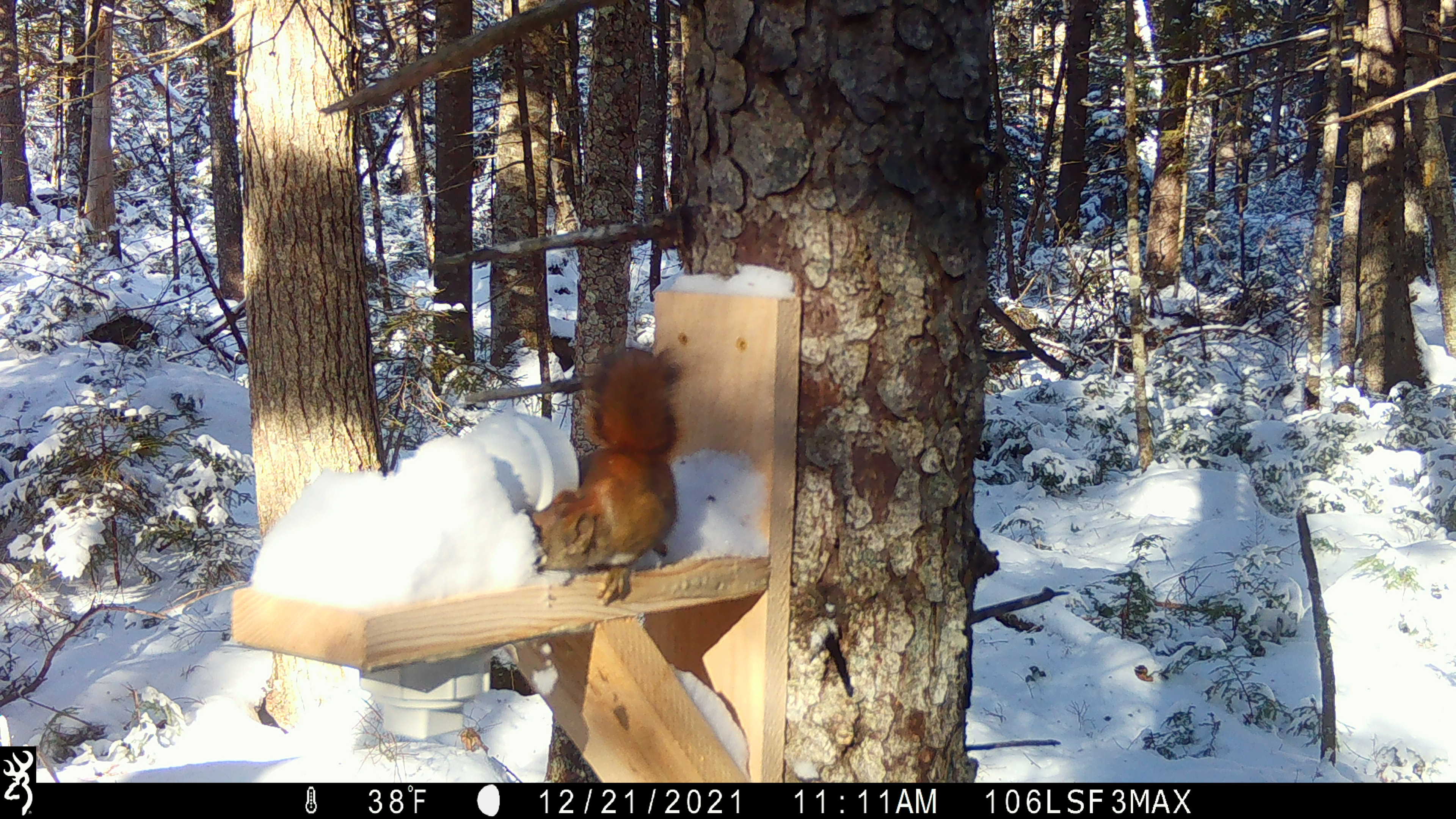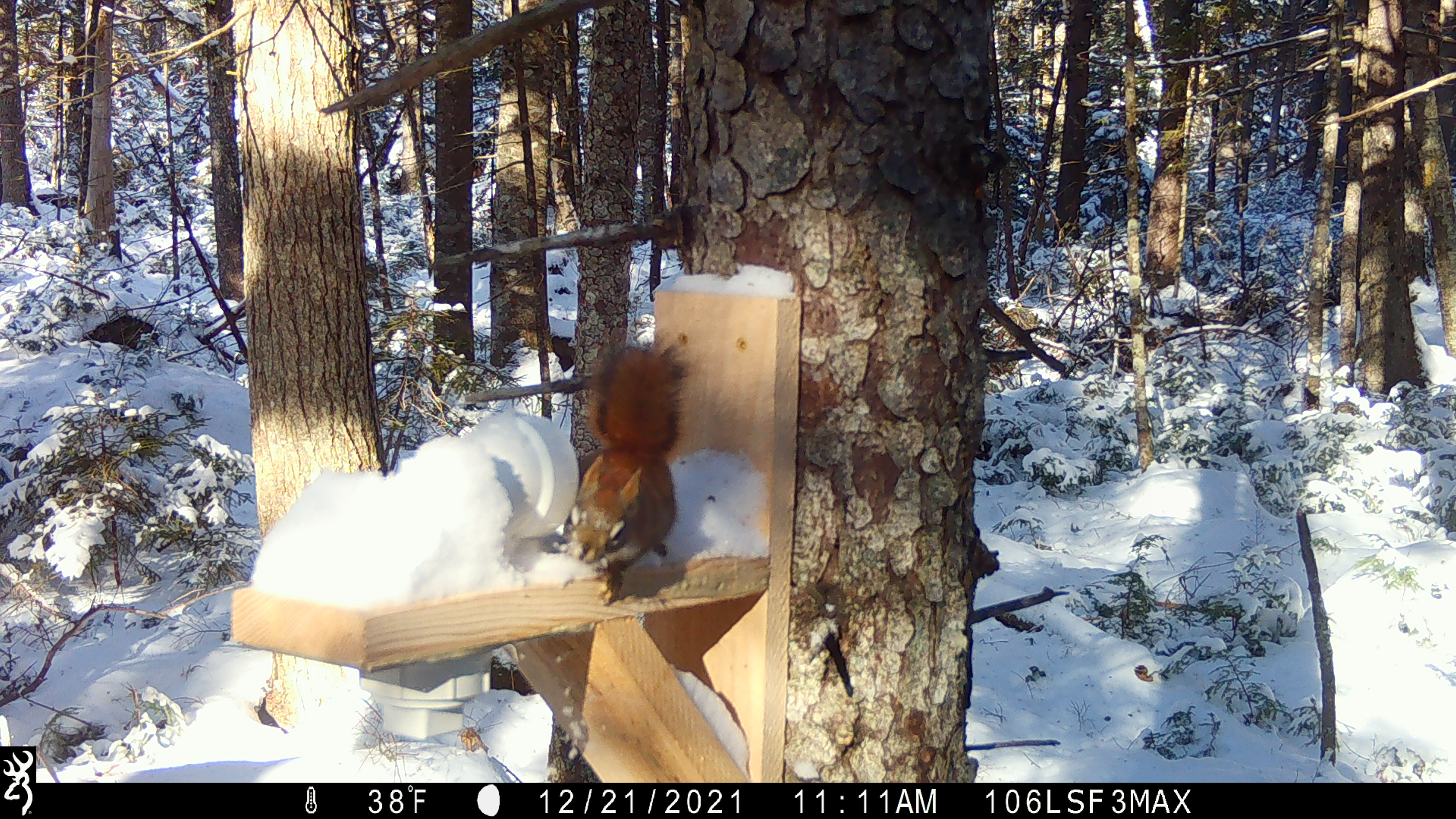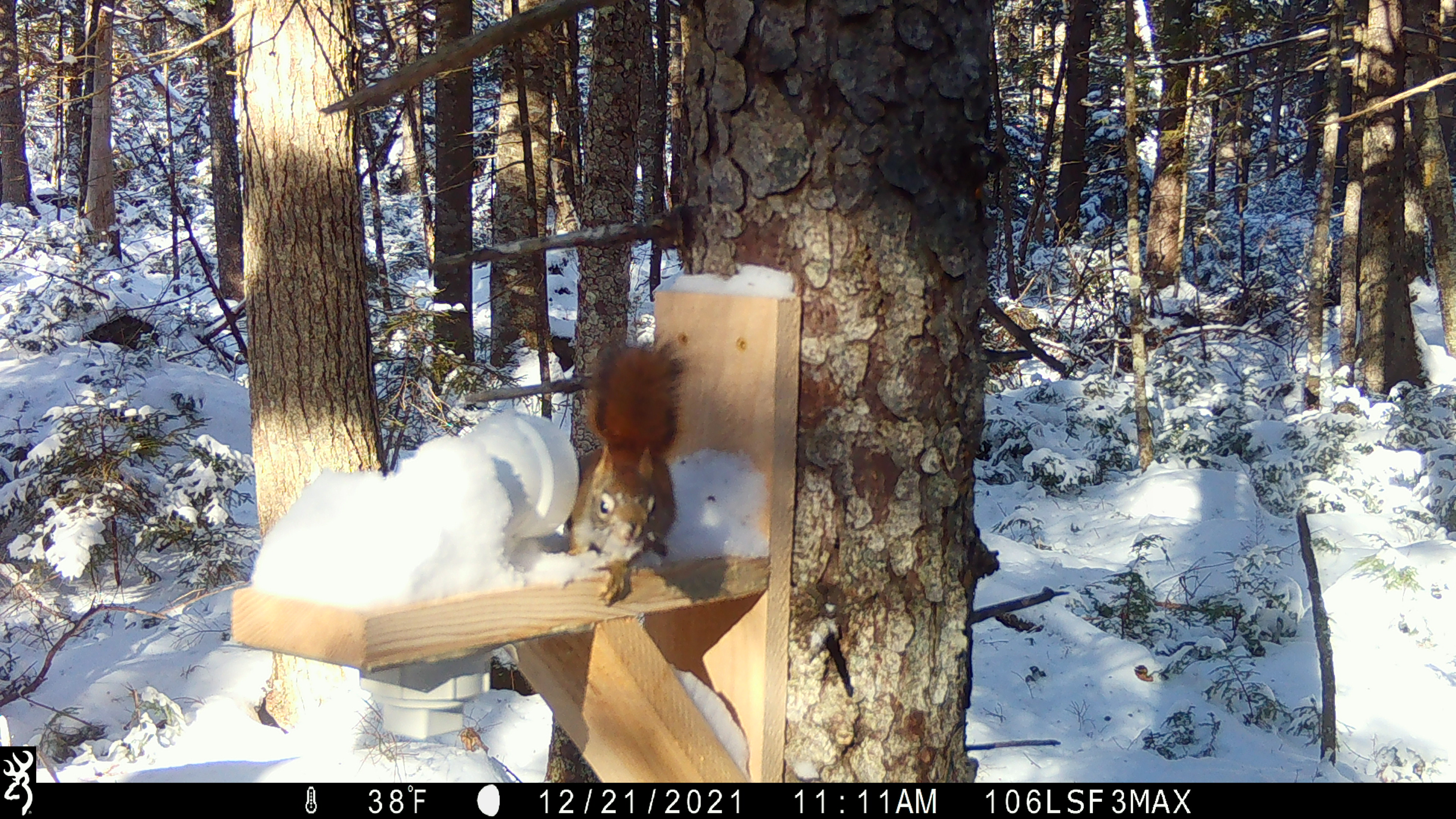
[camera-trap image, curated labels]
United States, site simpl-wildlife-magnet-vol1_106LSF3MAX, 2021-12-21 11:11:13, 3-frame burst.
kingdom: Animalia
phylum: Chordata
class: Mammalia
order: Rodentia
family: Sciuridae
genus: Tamiasciurus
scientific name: Tamiasciurus hudsonicus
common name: red squirrel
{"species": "red squirrel (Tamiasciurus hudsonicus)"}